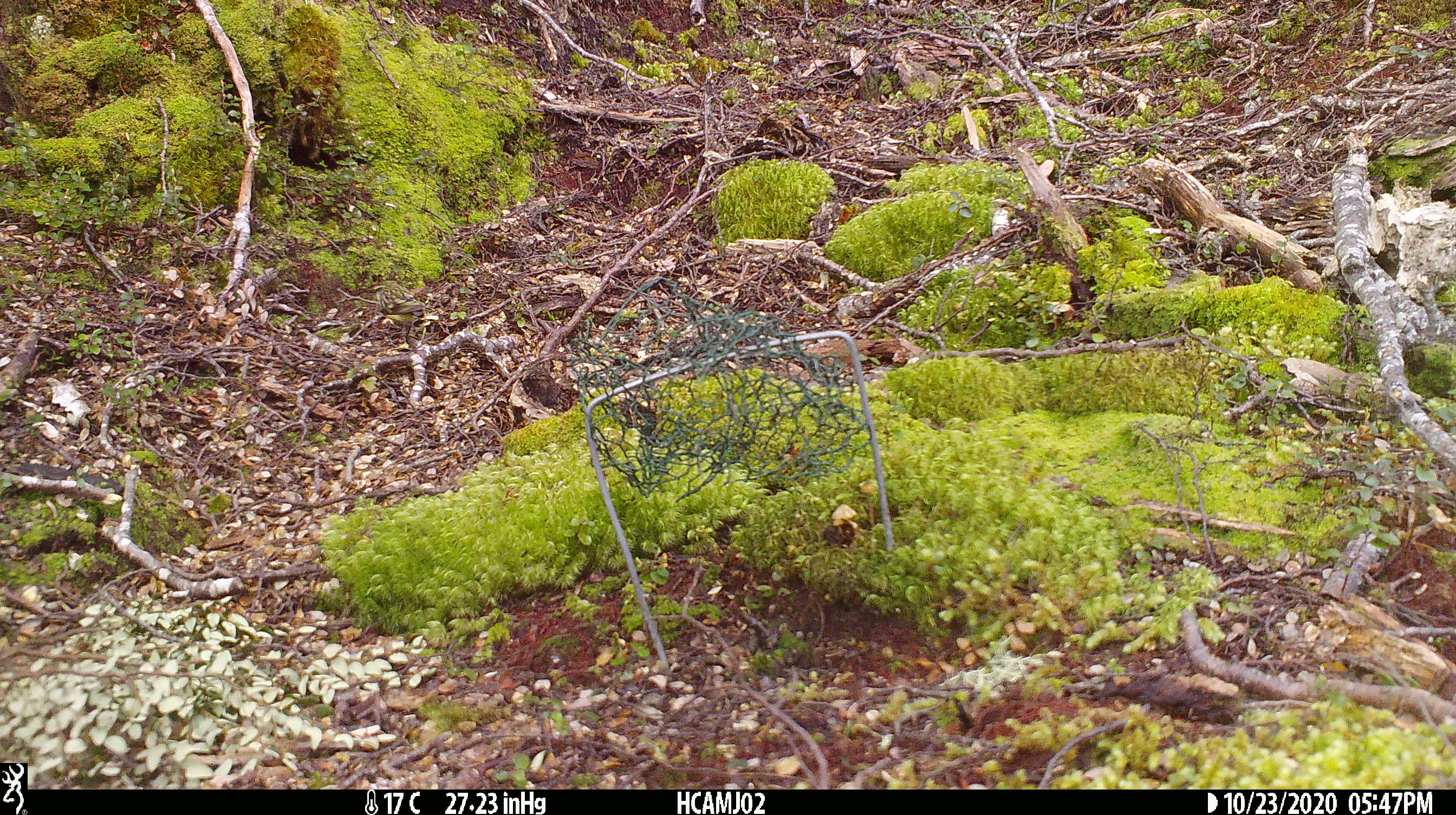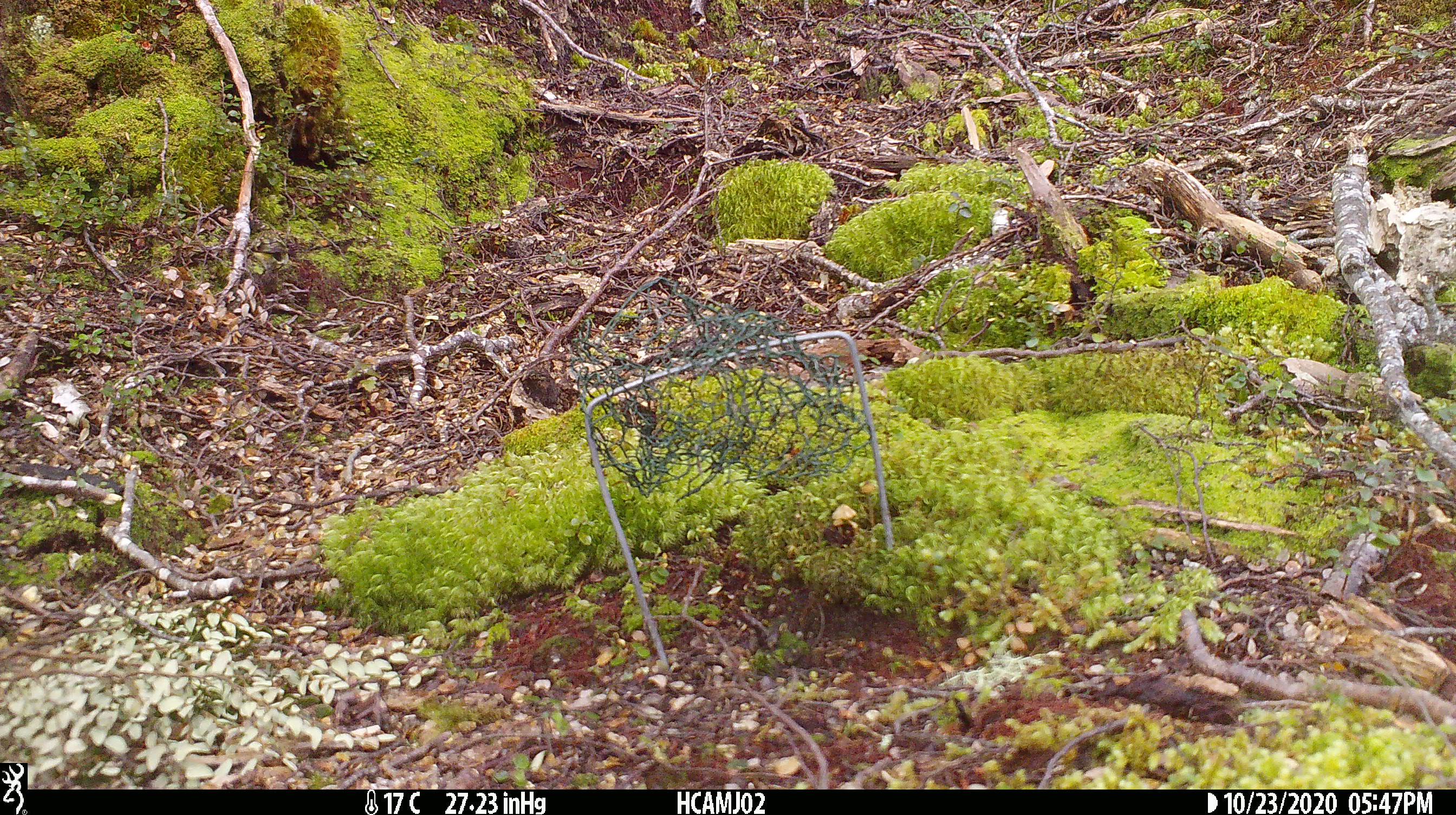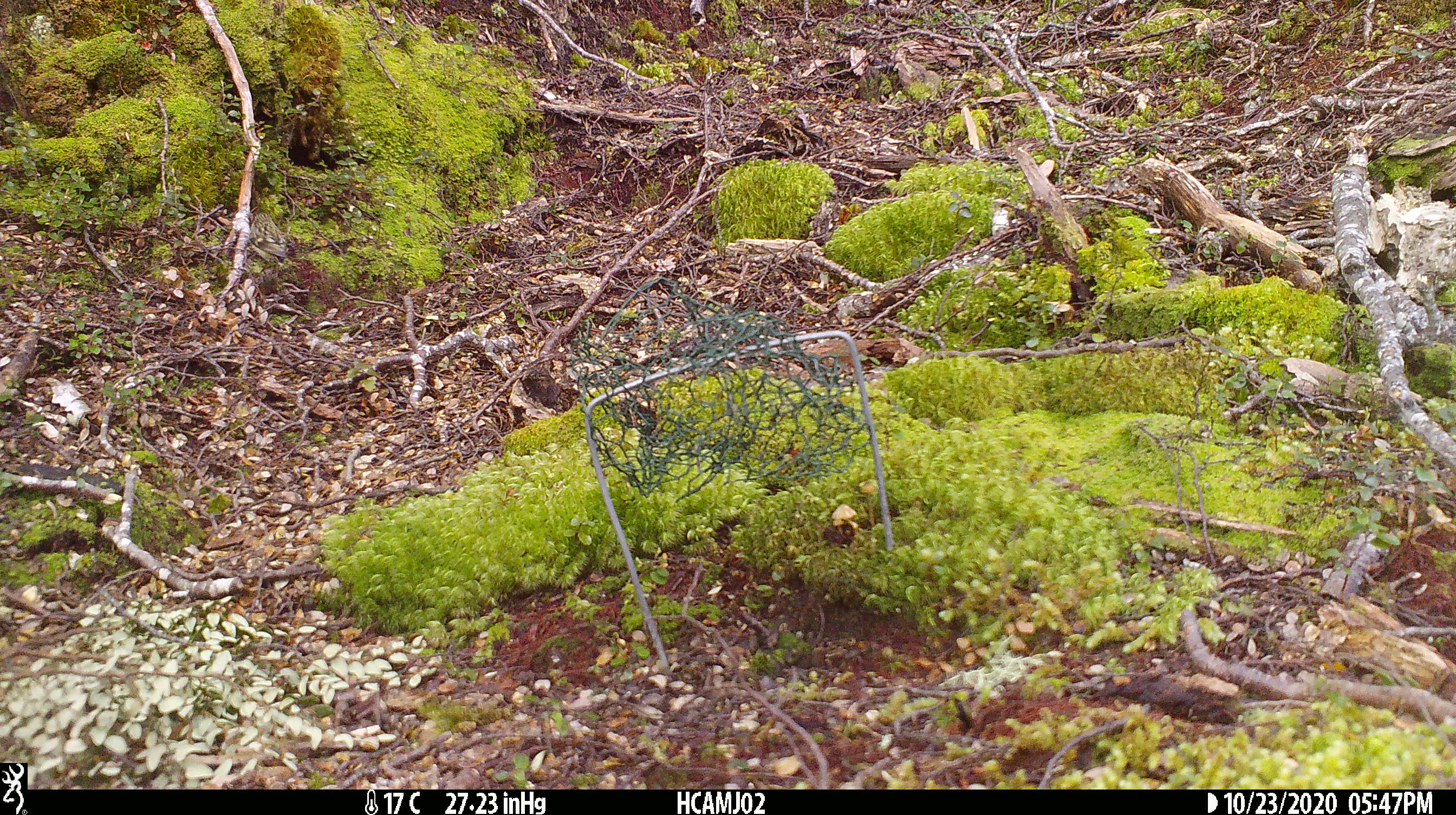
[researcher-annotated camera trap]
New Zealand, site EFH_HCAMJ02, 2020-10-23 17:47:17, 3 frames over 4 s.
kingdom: Animalia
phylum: Chordata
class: Aves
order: Passeriformes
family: Acanthisittidae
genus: Acanthisitta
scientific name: Acanthisitta chloris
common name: rifleman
Rifleman (Acanthisitta chloris).